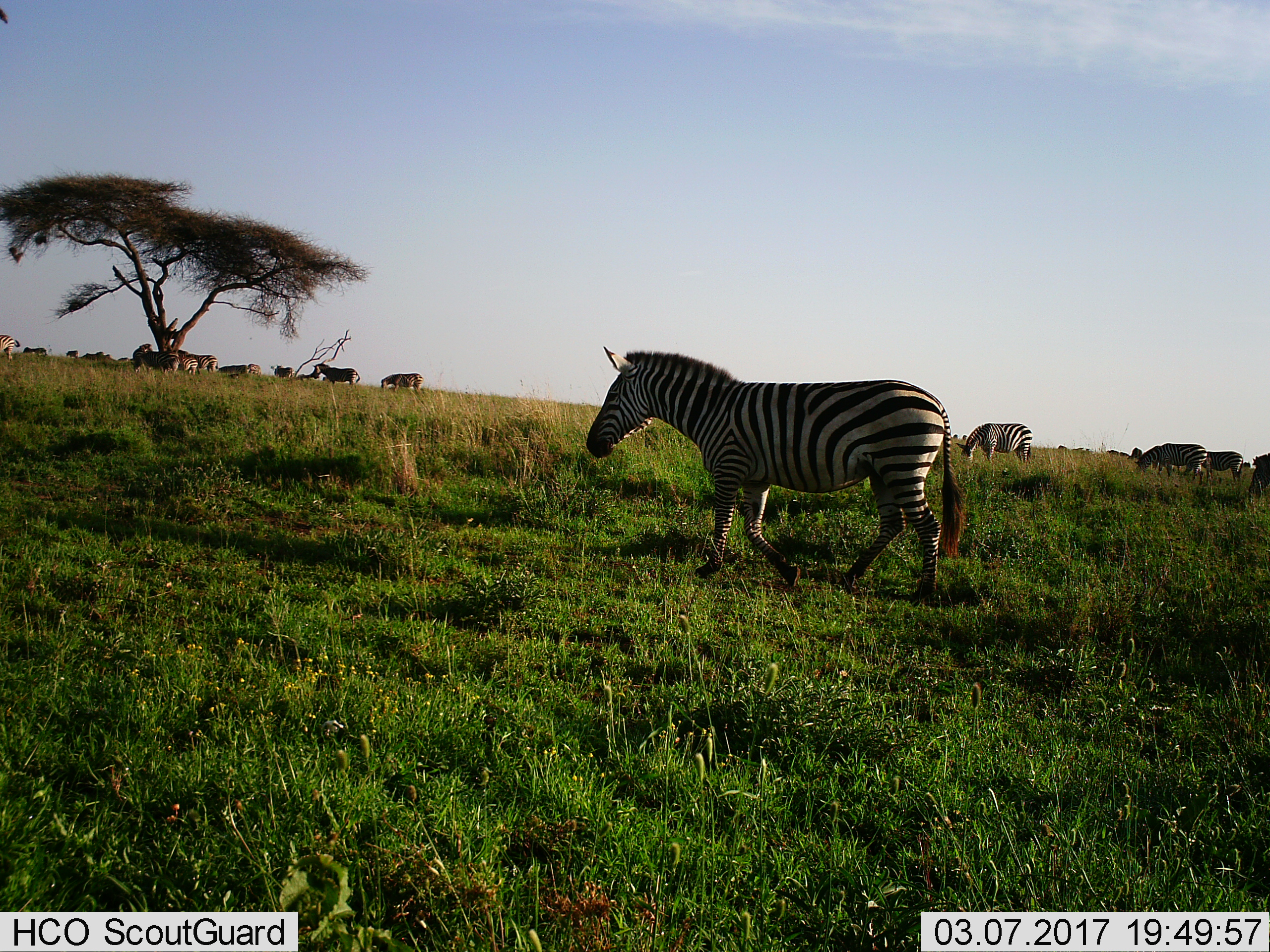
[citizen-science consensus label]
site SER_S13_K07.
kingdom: Animalia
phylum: Chordata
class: Mammalia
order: Perissodactyla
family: Equidae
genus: Equus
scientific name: Equus quagga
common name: plains zebra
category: zebraplains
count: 11-50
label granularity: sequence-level